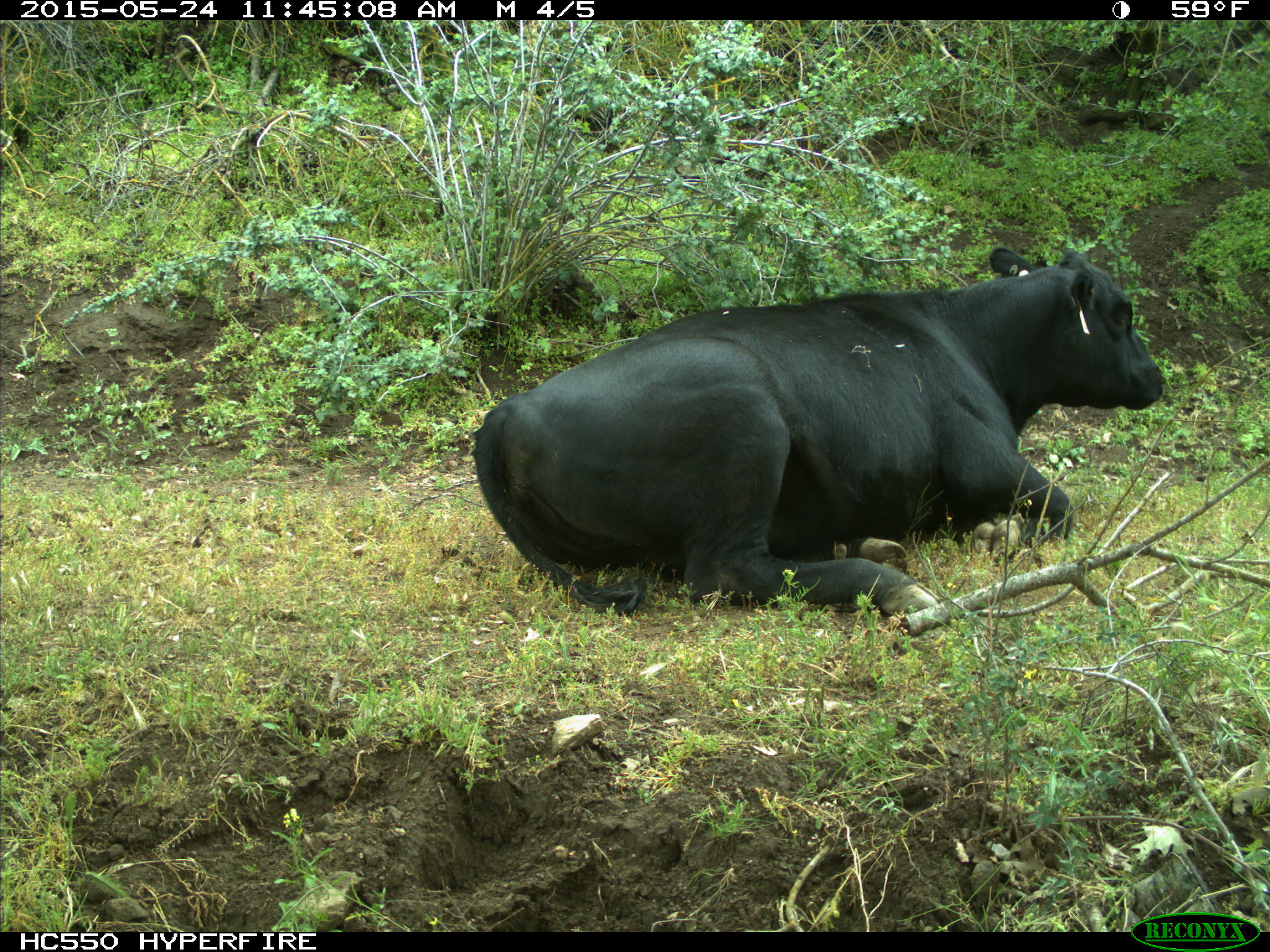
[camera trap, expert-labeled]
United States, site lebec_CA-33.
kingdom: Animalia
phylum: Chordata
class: Mammalia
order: Artiodactyla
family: Bovidae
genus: Bos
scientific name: Bos taurus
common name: domestic cow